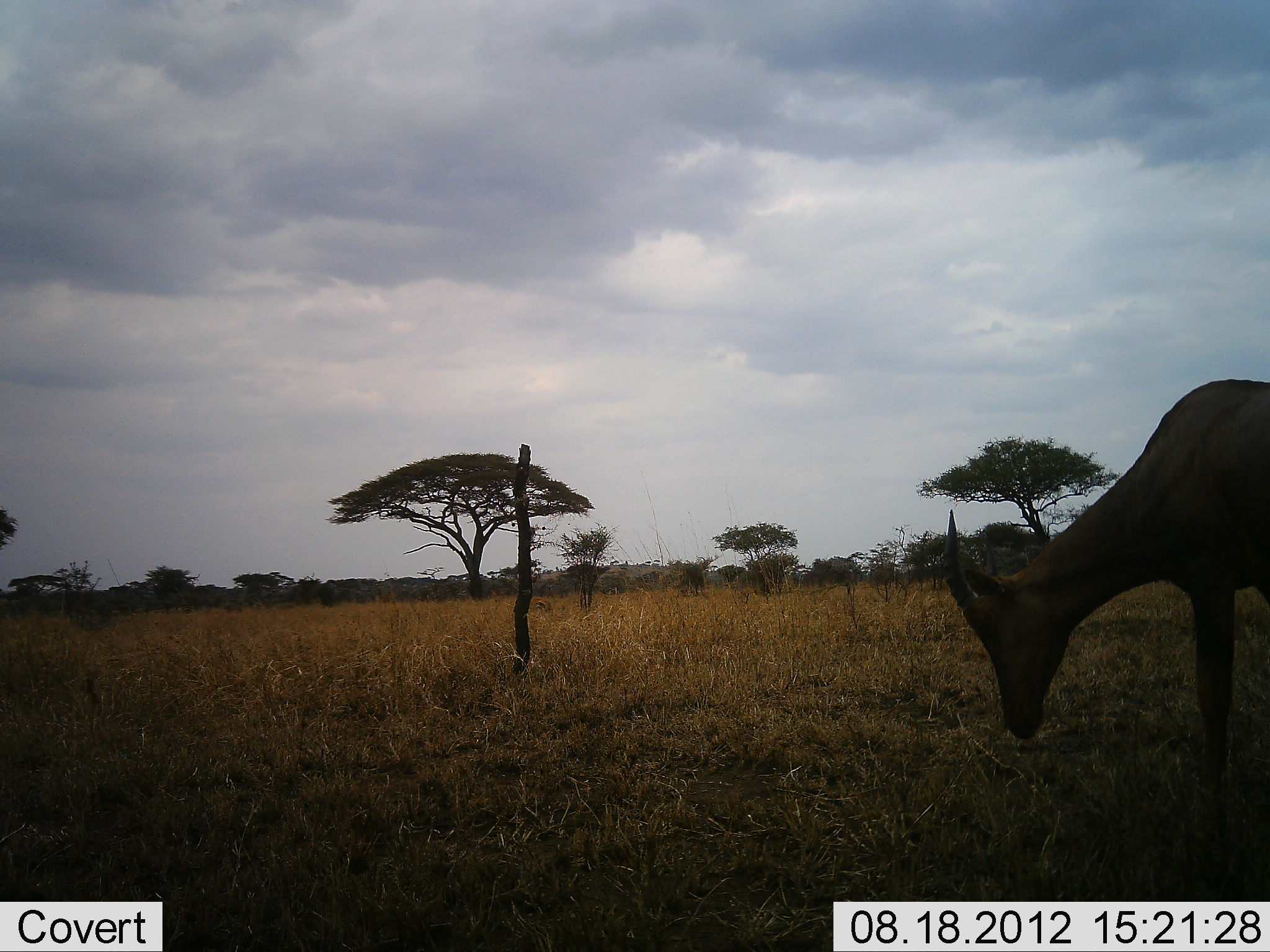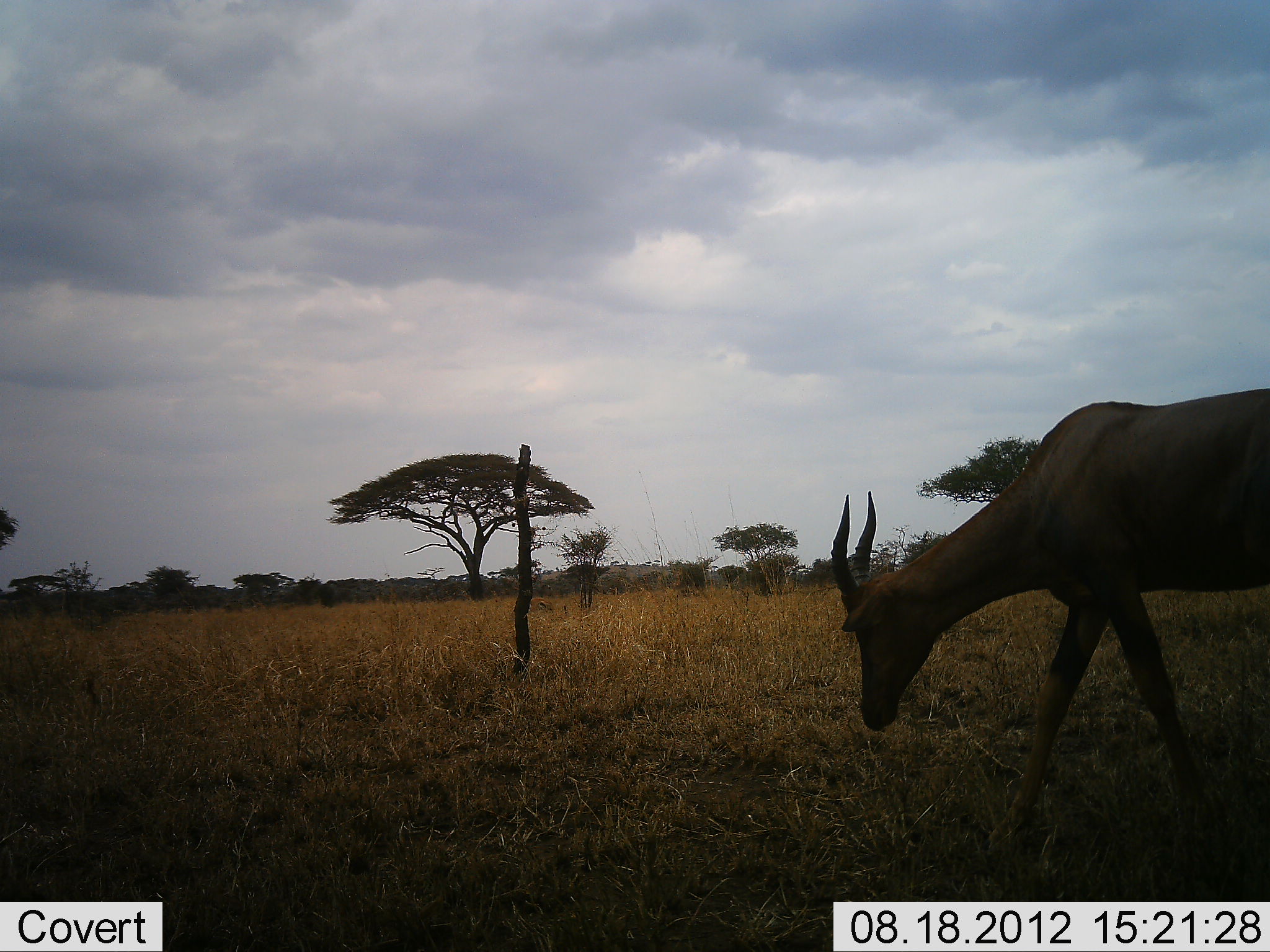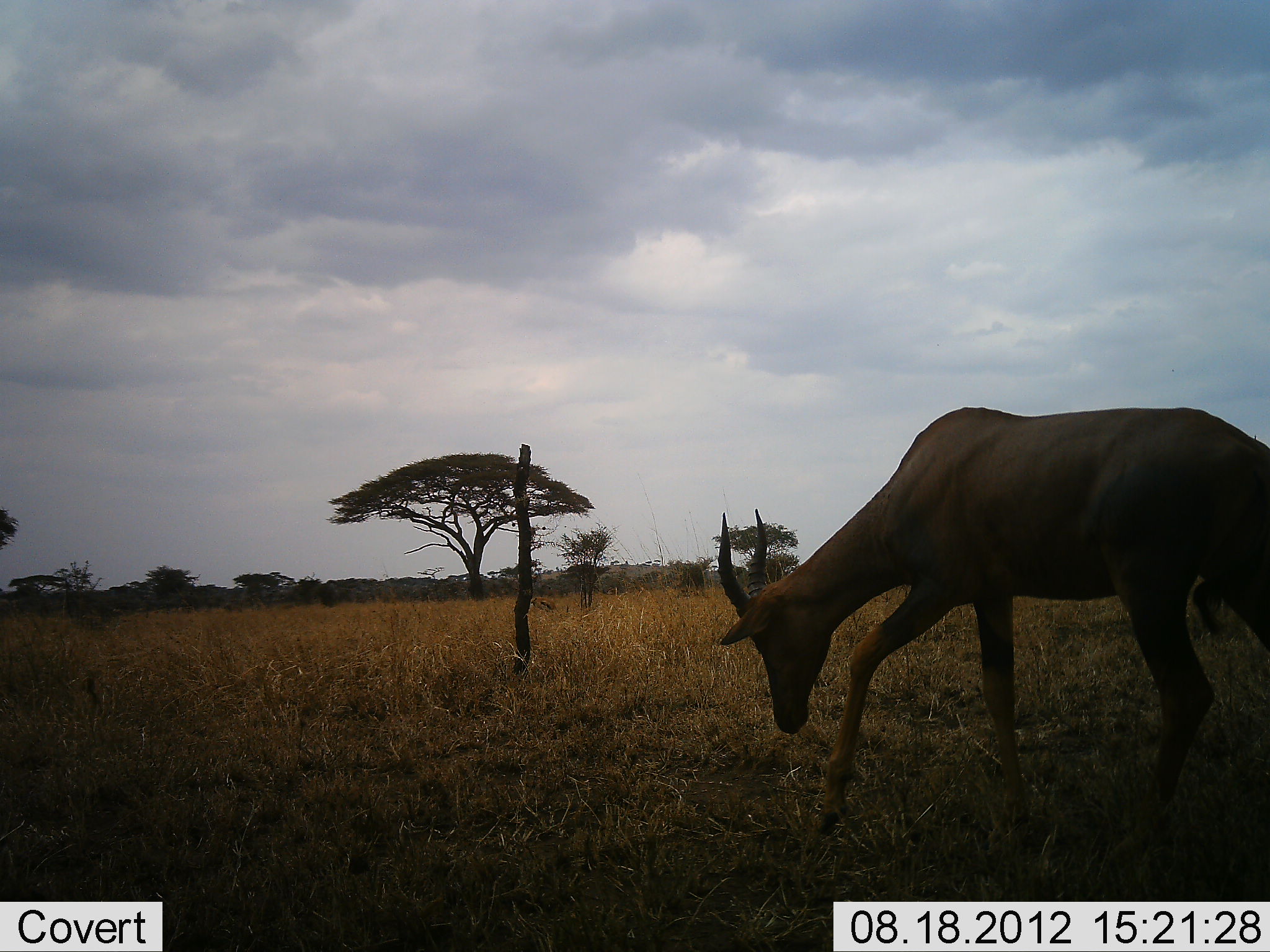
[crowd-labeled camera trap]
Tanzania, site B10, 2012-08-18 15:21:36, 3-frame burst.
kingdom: Animalia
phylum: Chordata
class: Mammalia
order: Artiodactyla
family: Bovidae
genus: Damaliscus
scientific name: Damaliscus lunatus jimela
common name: topi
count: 1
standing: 0%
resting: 0%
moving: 90%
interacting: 0%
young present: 0%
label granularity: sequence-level